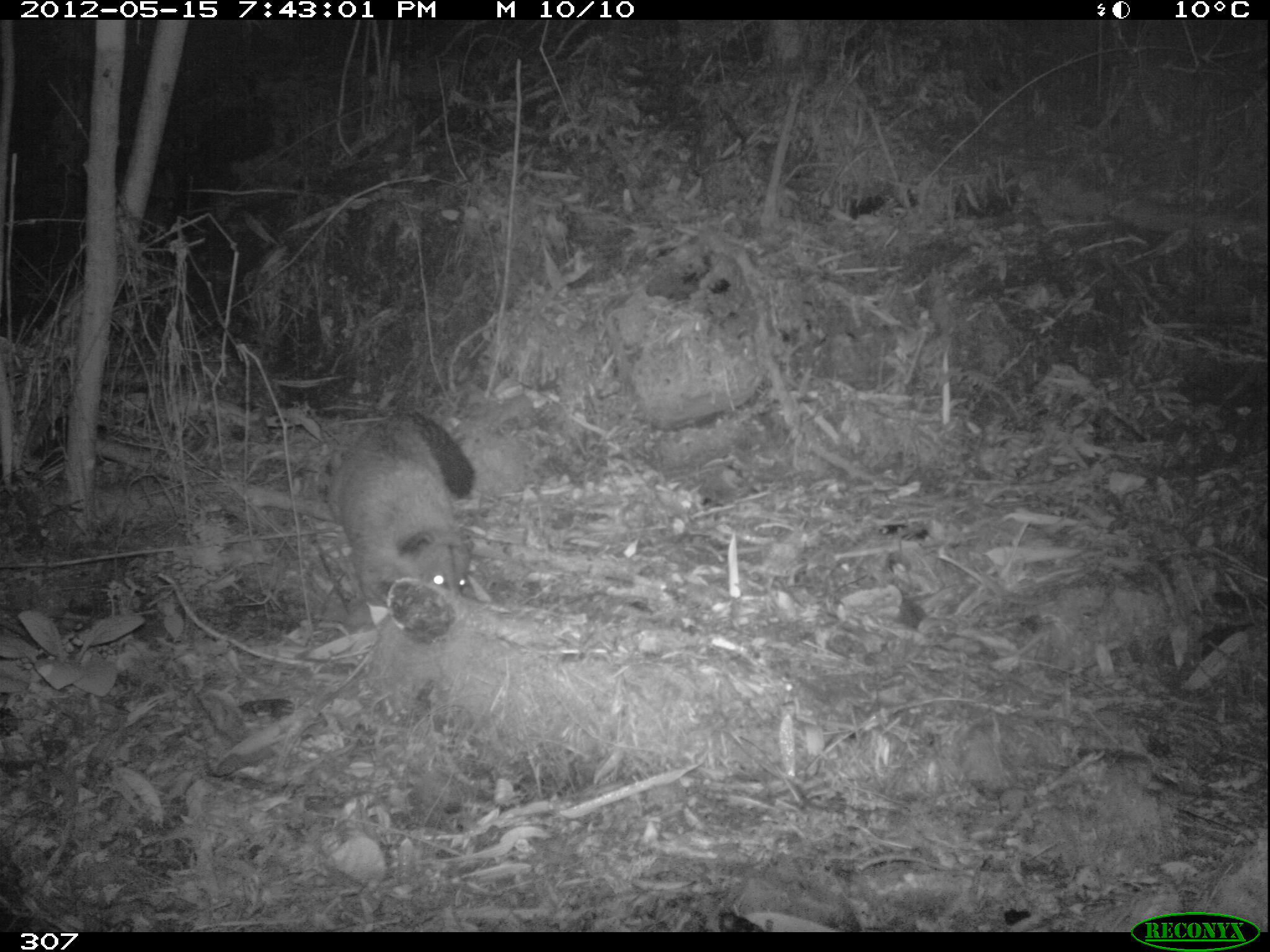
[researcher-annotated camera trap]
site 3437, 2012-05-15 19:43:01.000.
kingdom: Animalia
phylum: Chordata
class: Mammalia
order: Carnivora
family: Procyonidae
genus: Nasua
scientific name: Nasua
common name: coatis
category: unknown coati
Unknown coati (coatis) (Nasua).